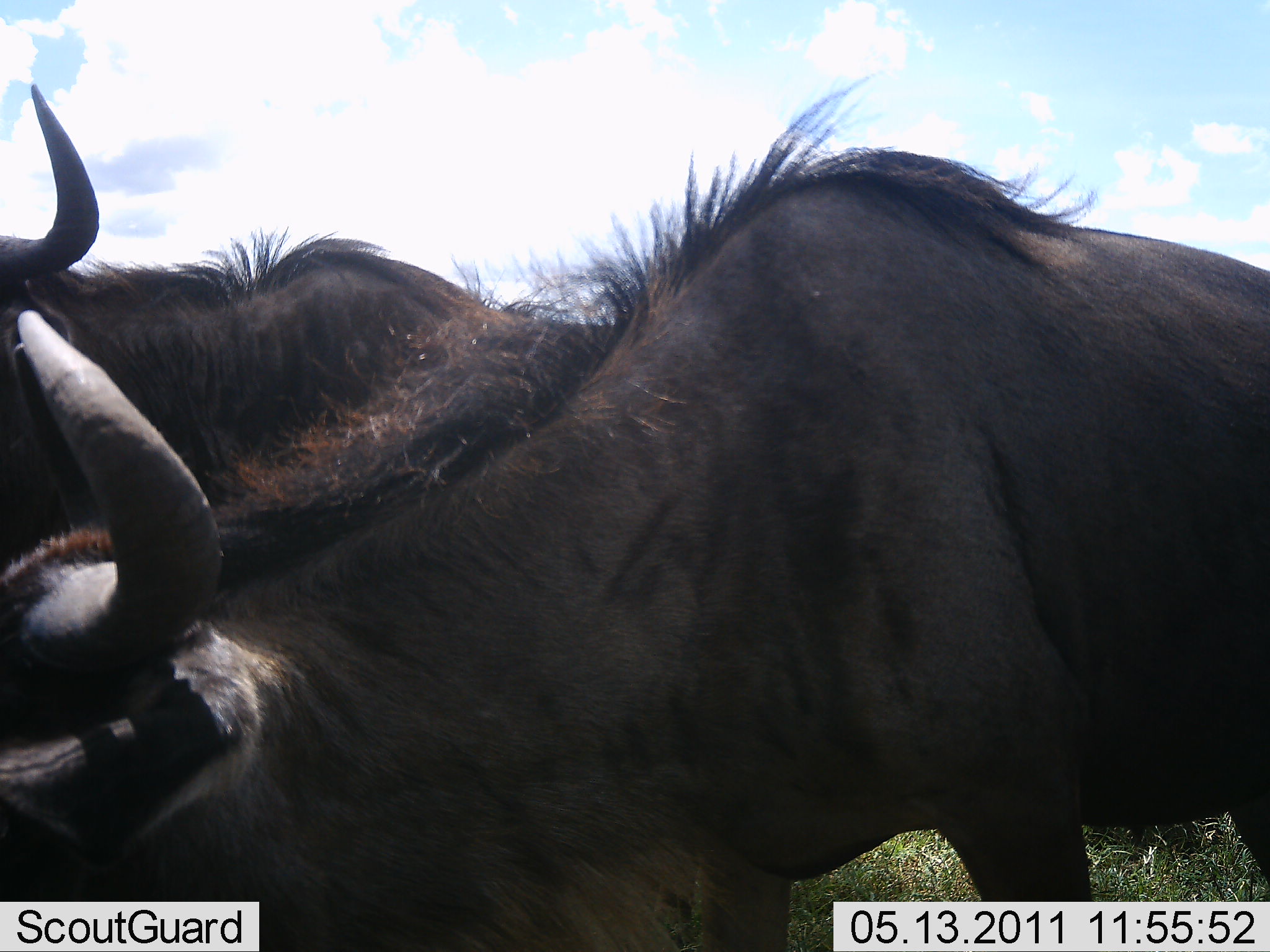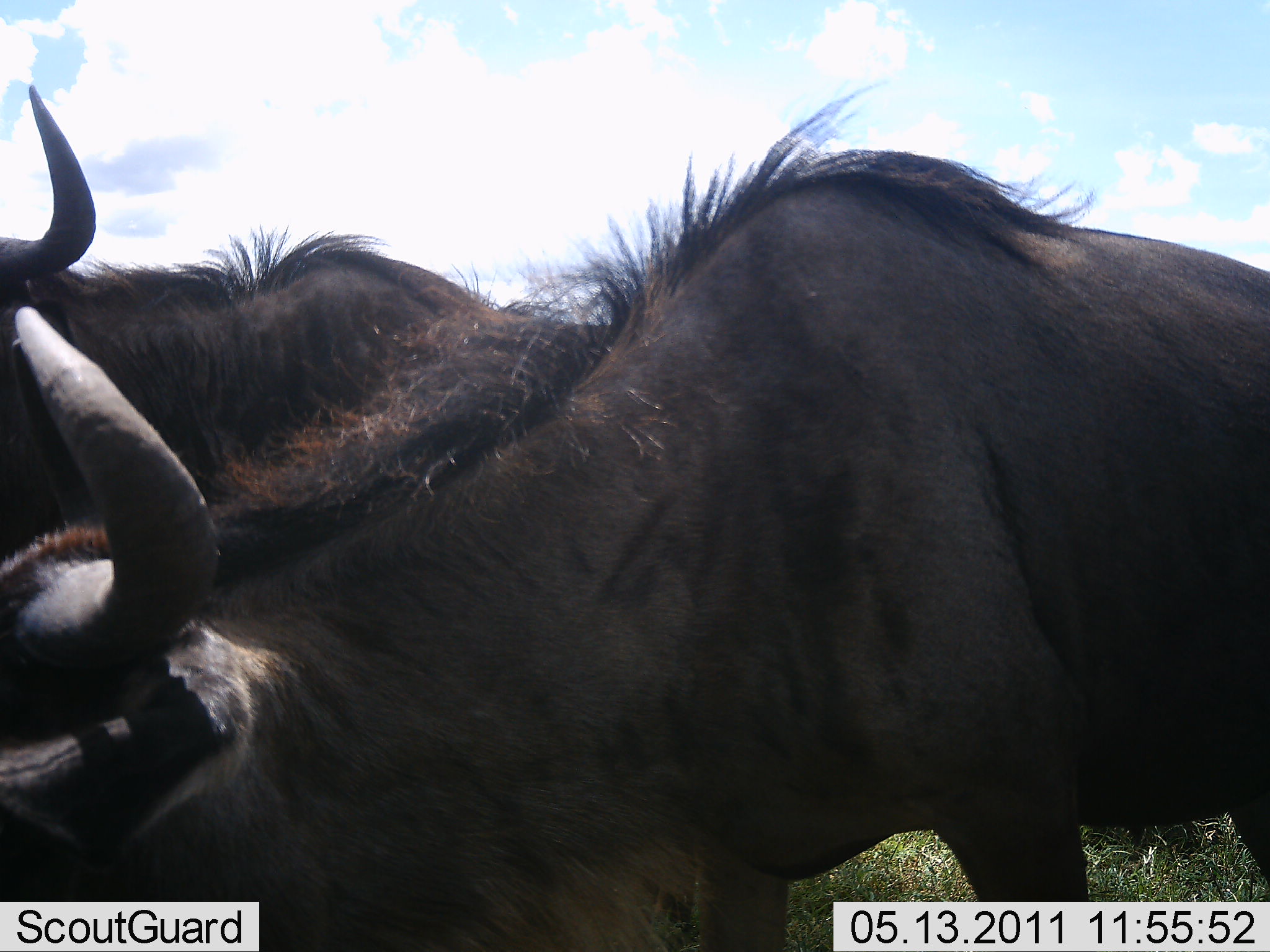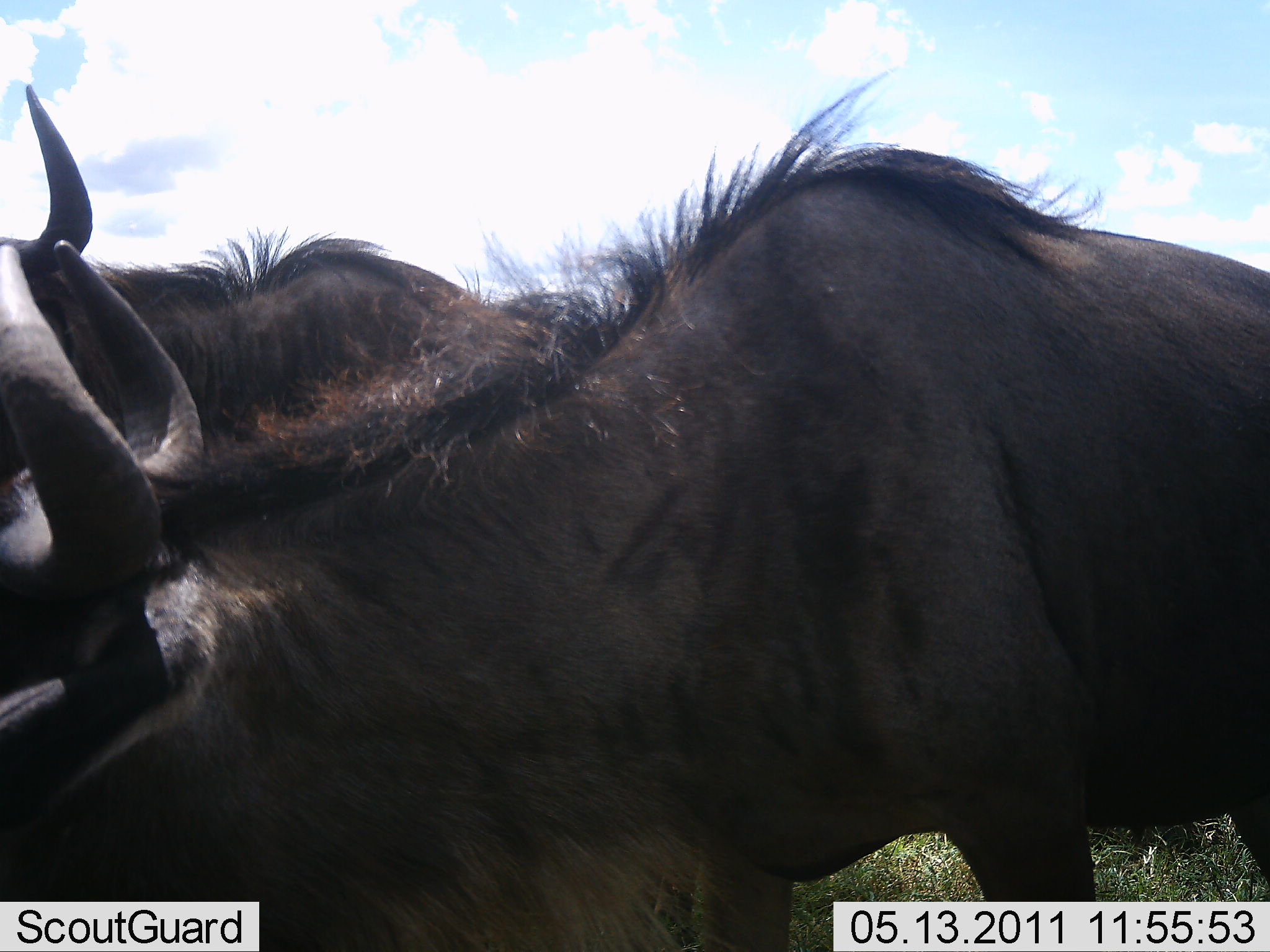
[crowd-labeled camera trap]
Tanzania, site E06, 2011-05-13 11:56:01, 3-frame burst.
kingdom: Animalia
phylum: Chordata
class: Mammalia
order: Artiodactyla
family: Bovidae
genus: Connochaetes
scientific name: Connochaetes taurinus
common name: blue wildebeest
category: wildebeest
Wildebeest (blue wildebeest) (Connochaetes taurinus), count 2. Behavior (volunteer vote fractions): standing 92%, resting 0%, moving 8%, interacting 0%. Young present (vote fraction): 0%. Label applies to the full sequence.